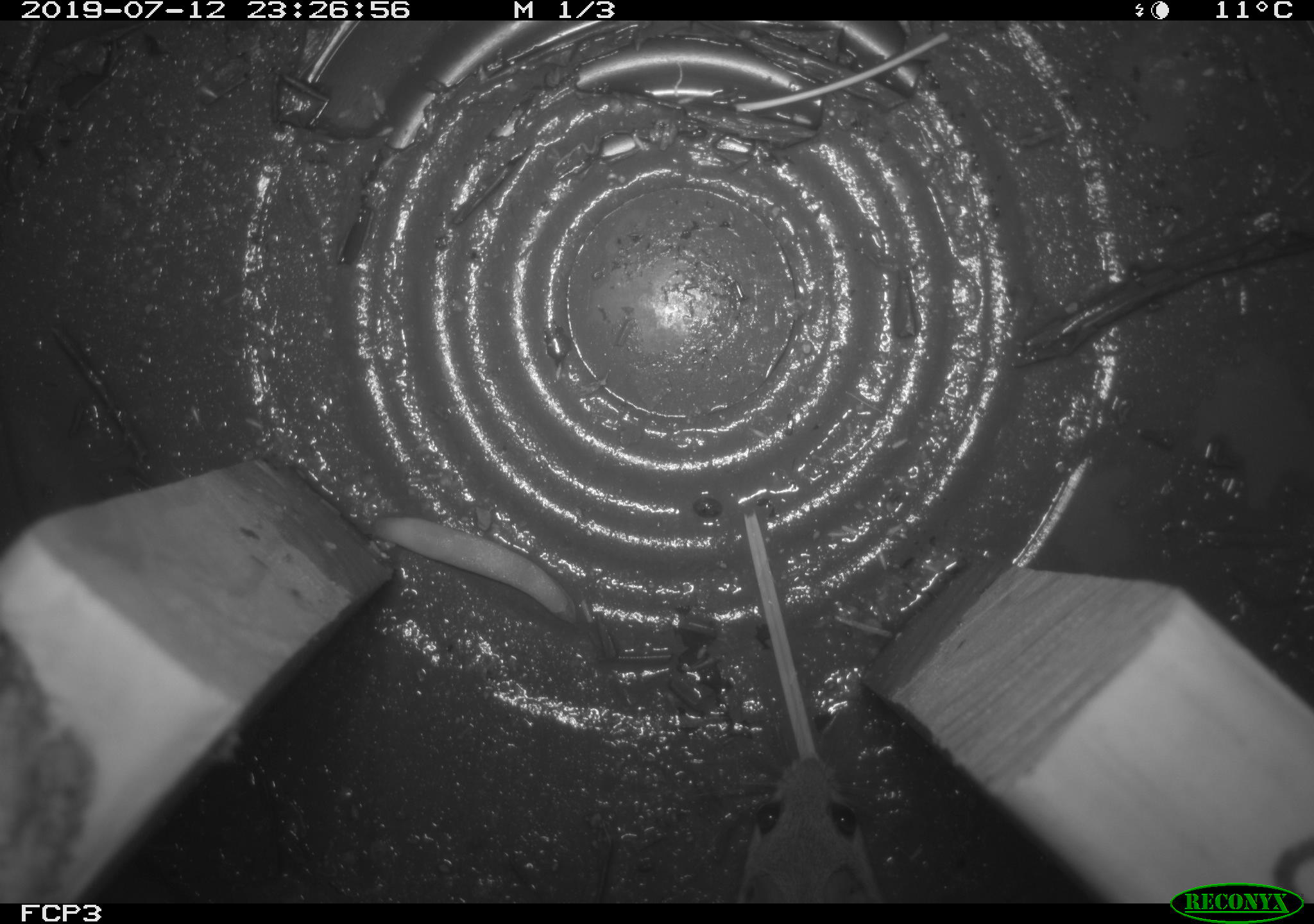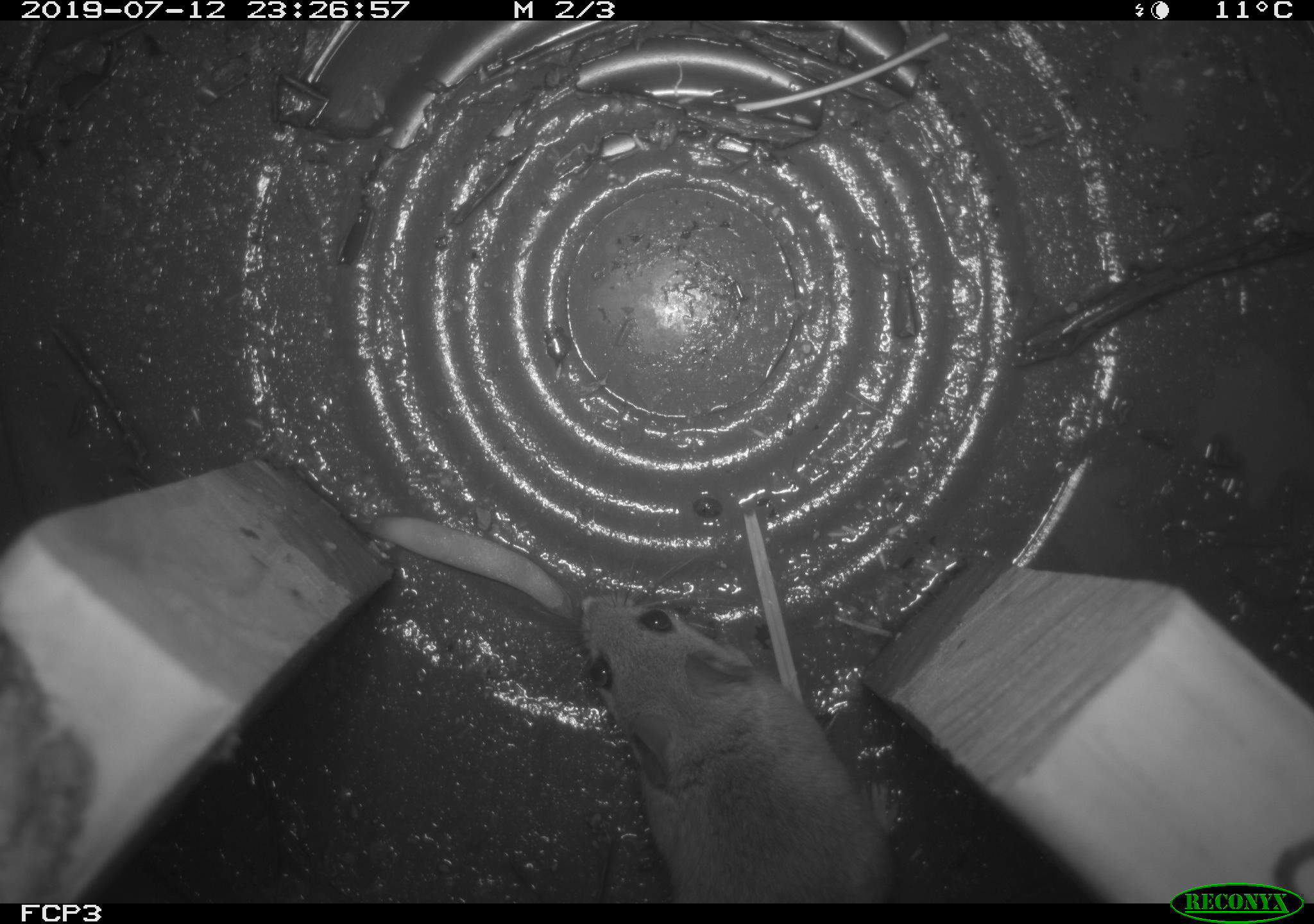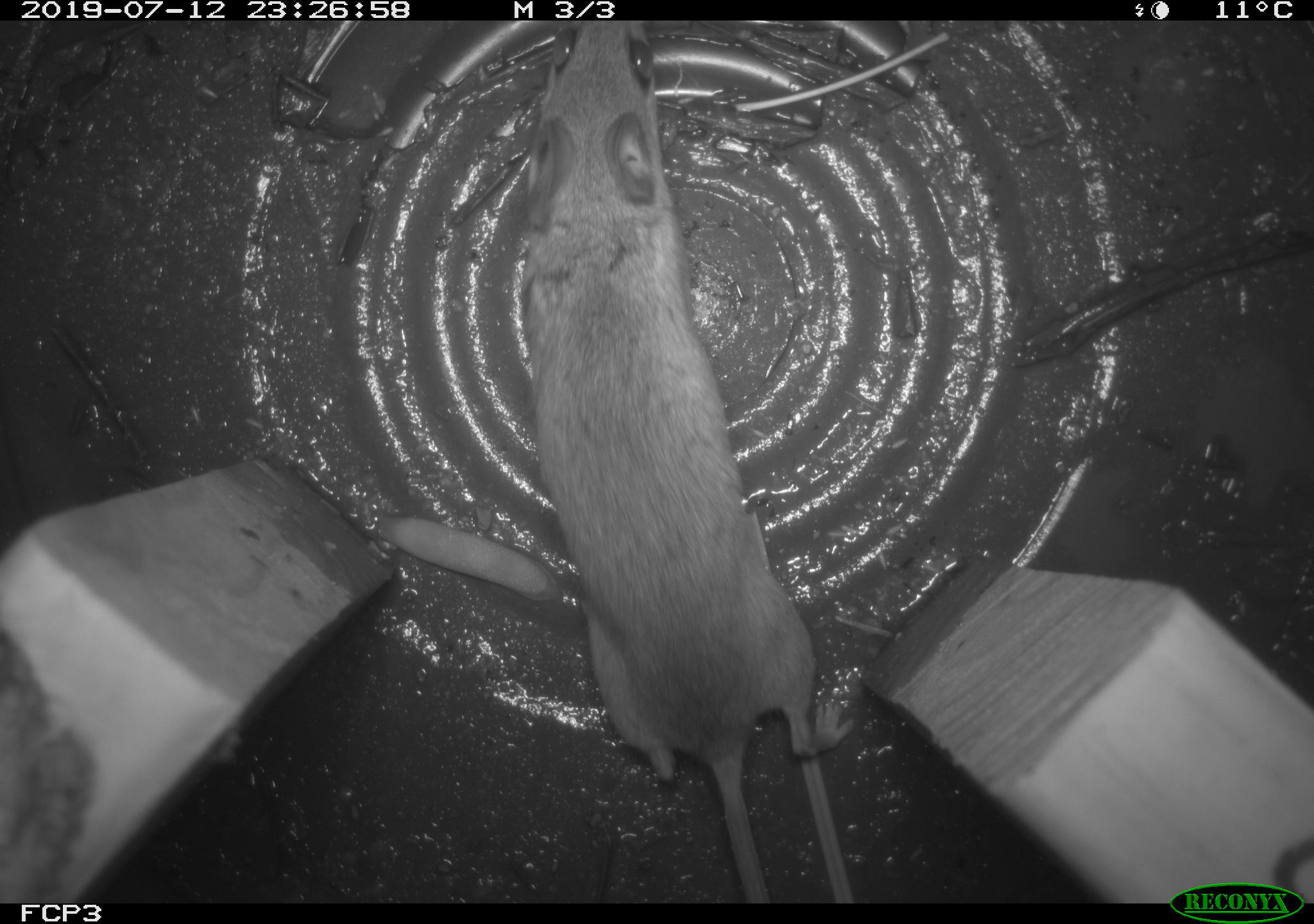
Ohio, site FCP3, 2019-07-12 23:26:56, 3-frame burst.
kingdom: Animalia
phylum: Chordata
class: Mammalia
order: Rodentia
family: Cricetidae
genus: Peromyscus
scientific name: Peromyscus leucopus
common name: white-footed mouse